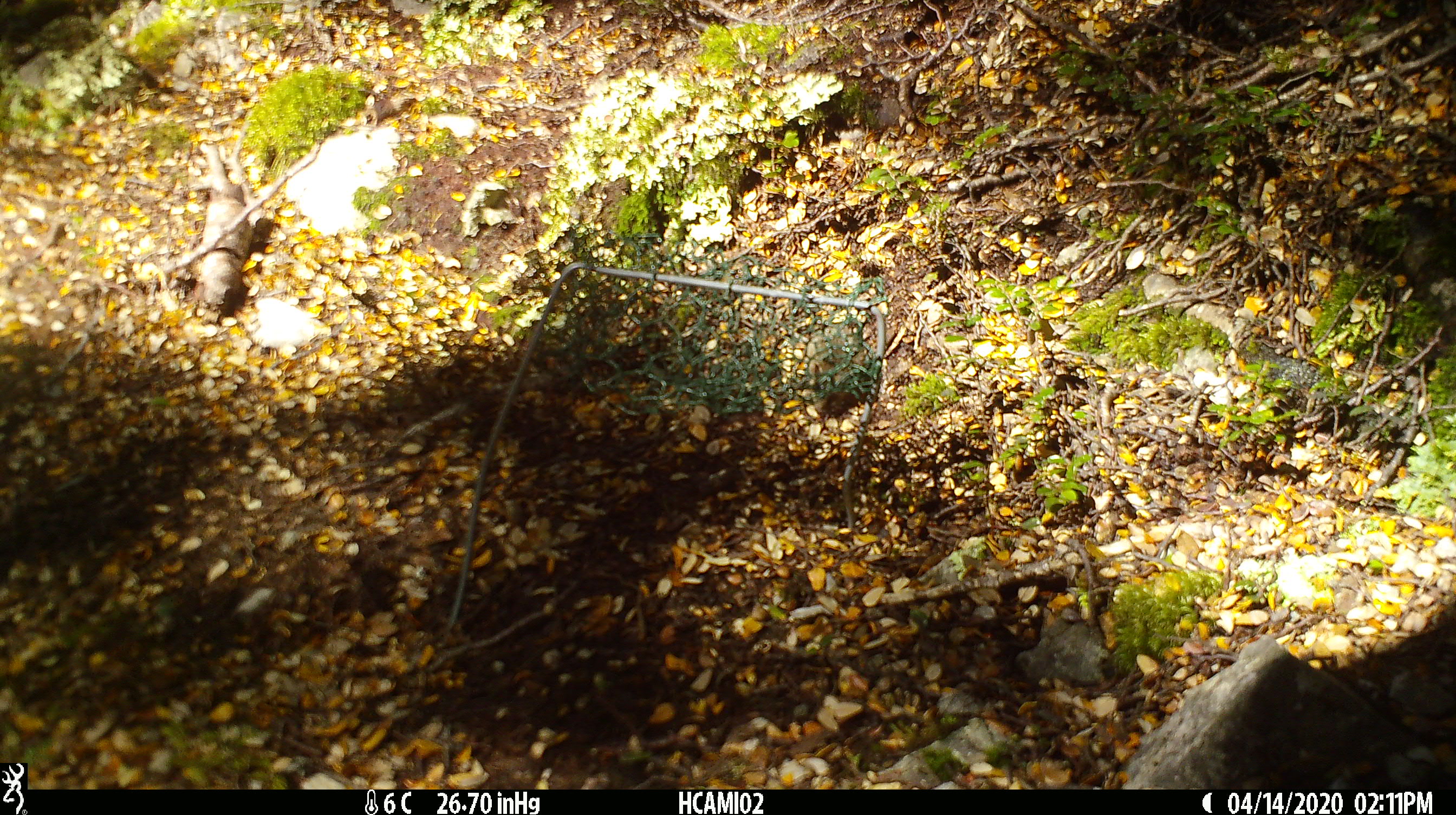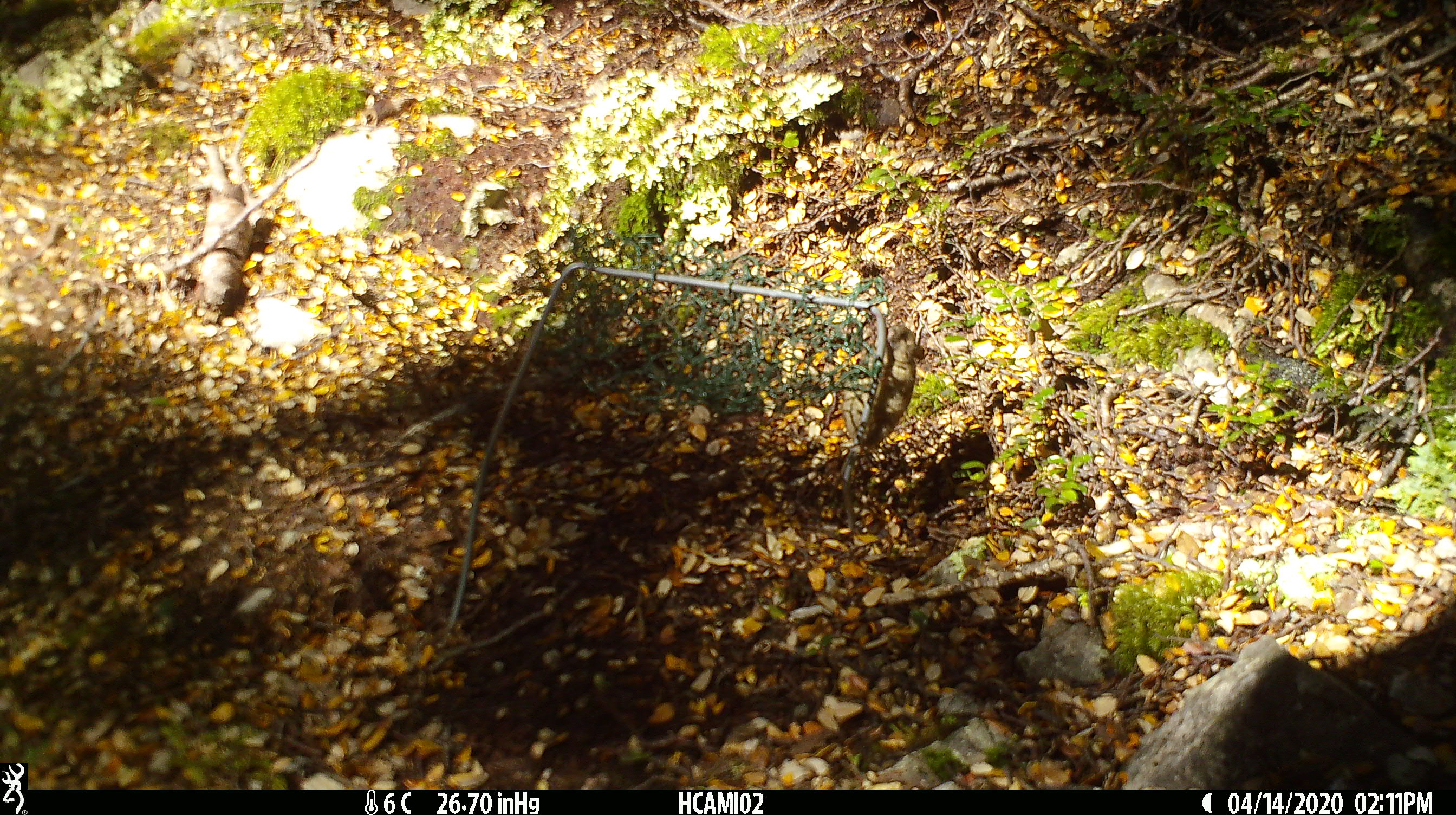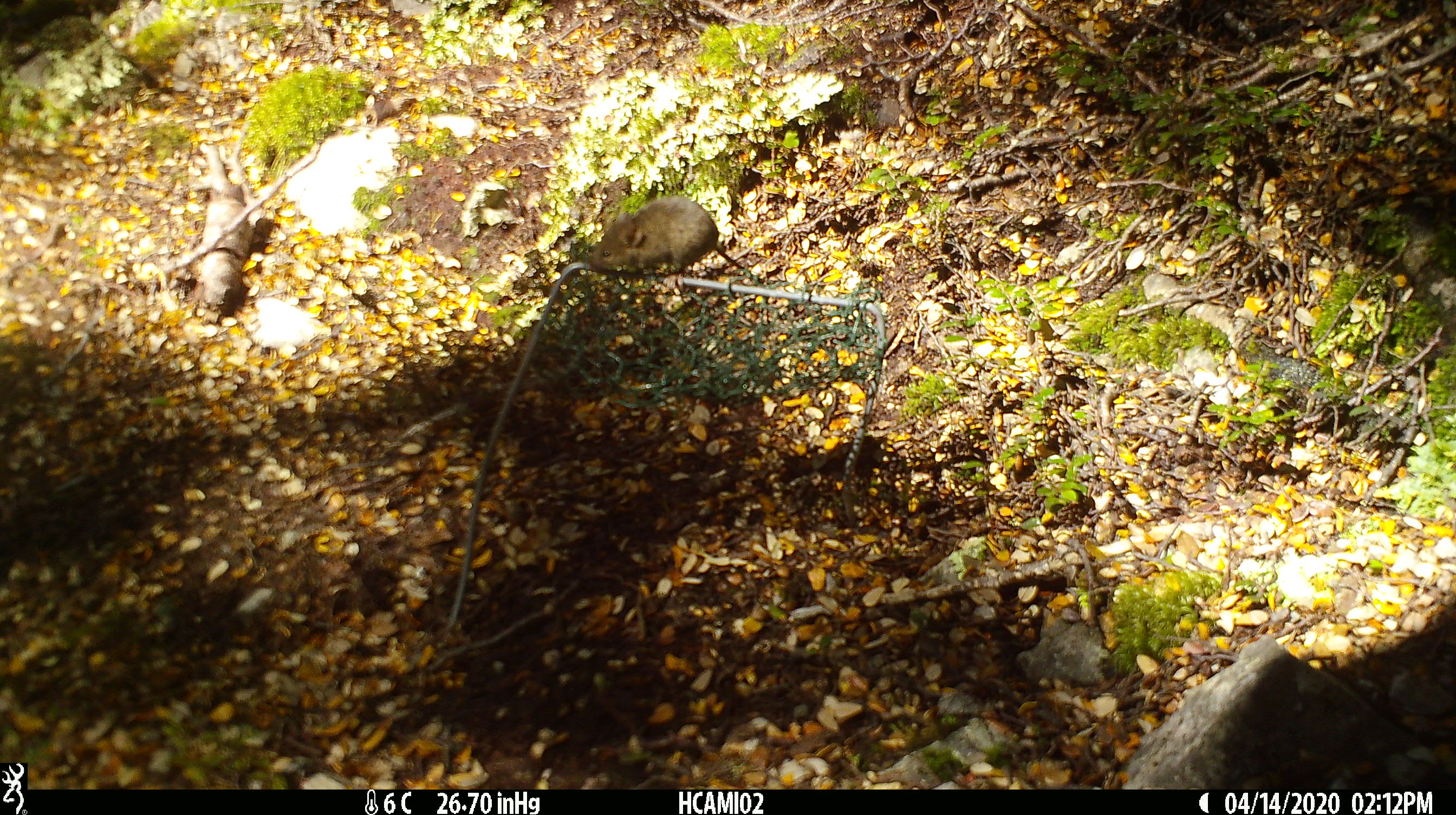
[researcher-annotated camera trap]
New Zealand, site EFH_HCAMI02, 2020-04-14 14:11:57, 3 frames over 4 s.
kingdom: Animalia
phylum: Chordata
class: Mammalia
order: Rodentia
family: Muridae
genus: Mus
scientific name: Mus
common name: mouse